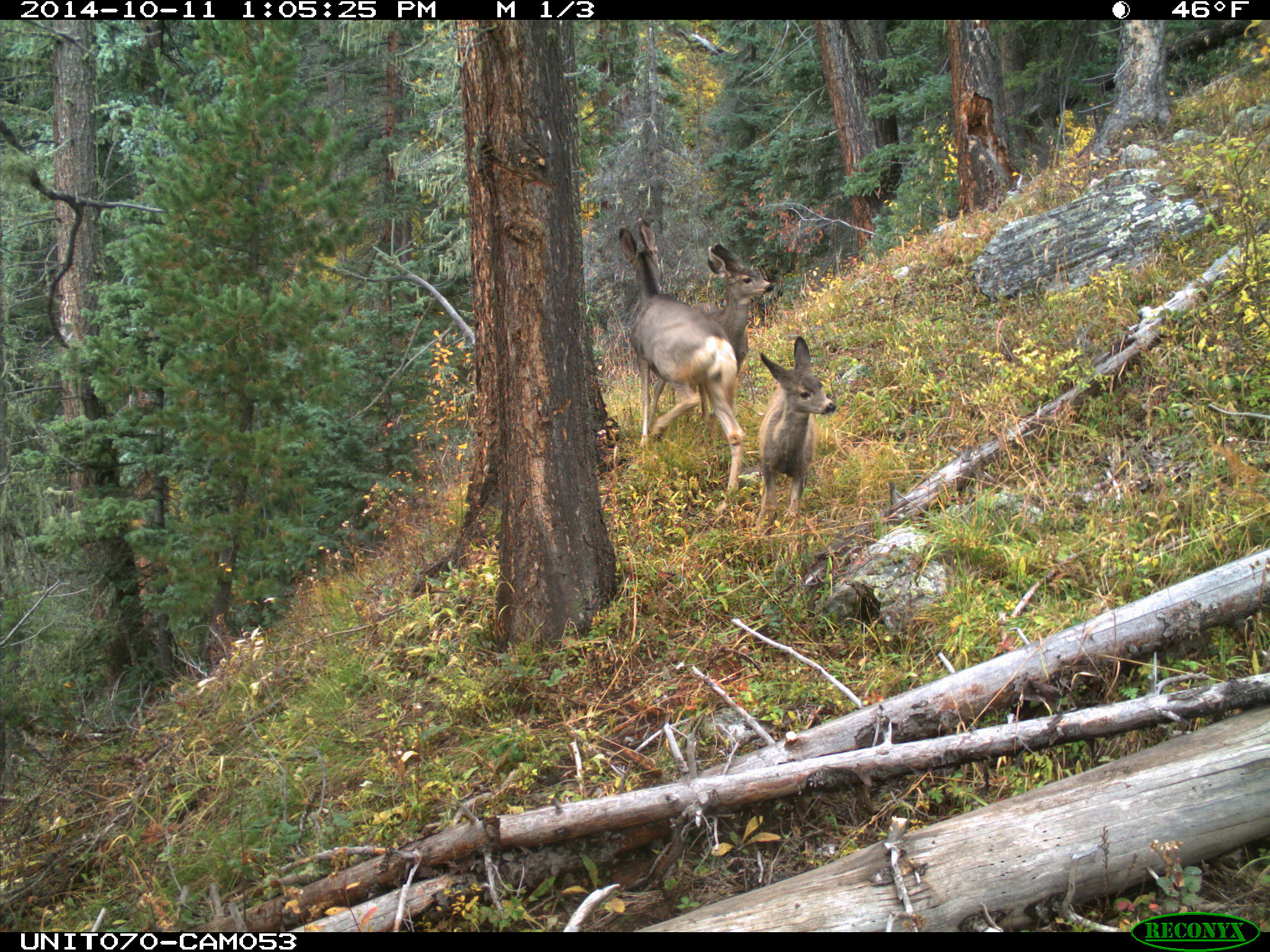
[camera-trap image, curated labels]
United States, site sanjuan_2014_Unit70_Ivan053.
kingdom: Animalia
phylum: Chordata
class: Mammalia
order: Artiodactyla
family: Cervidae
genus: Odocoileus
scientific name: Odocoileus hemionus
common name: mule deer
Odocoileus hemionus (mule deer).